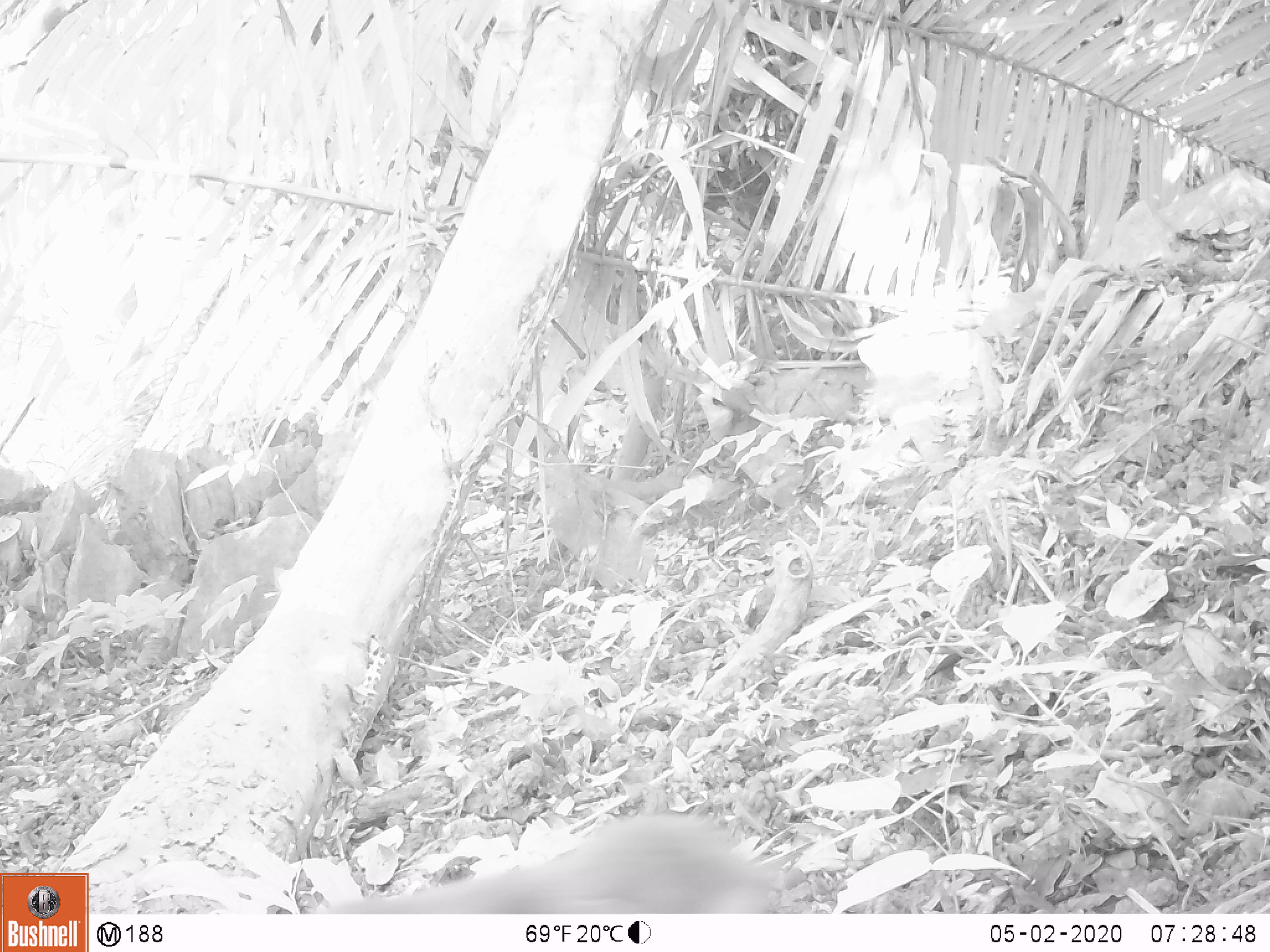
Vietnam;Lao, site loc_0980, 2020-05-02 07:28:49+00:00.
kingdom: Animalia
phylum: Chordata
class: Mammalia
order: Primates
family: Cercopithecidae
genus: Macaca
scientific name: Macaca arctoides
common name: stump-tailed macaque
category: stump tailed macaque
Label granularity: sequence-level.